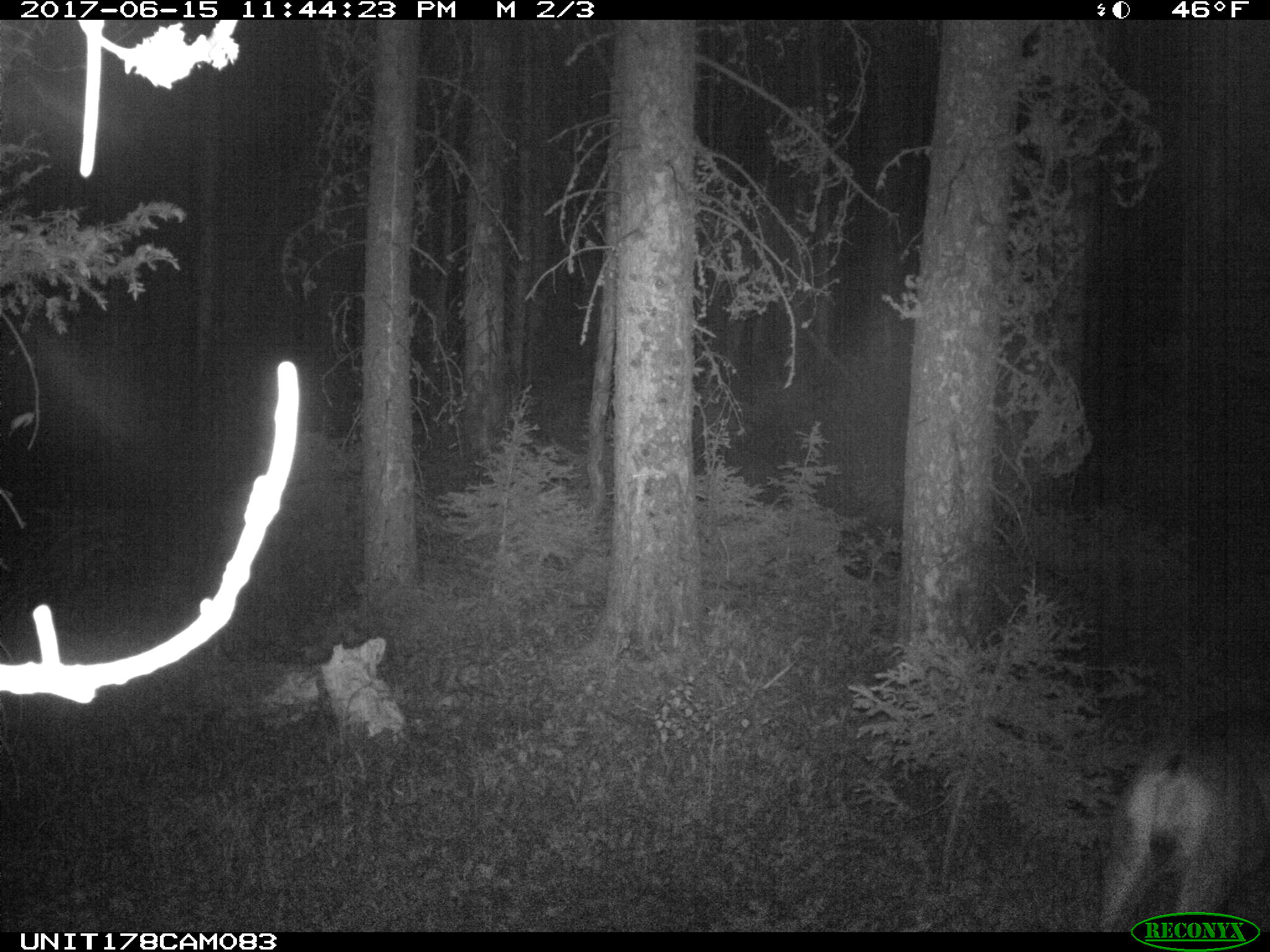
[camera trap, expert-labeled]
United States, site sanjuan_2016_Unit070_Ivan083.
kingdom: Animalia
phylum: Chordata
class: Mammalia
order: Artiodactyla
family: Cervidae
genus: Odocoileus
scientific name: Odocoileus hemionus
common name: mule deer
Odocoileus hemionus (mule deer).